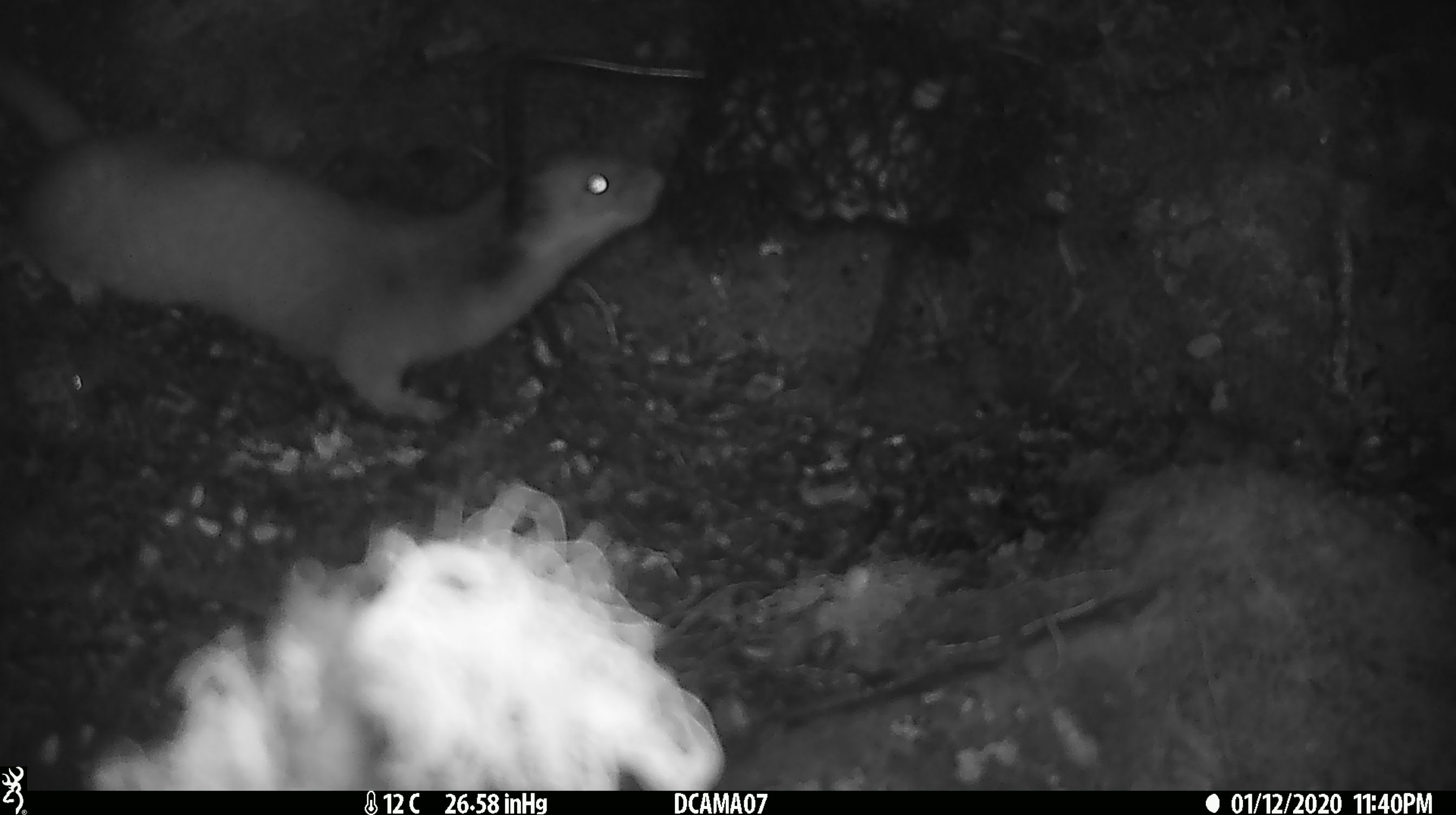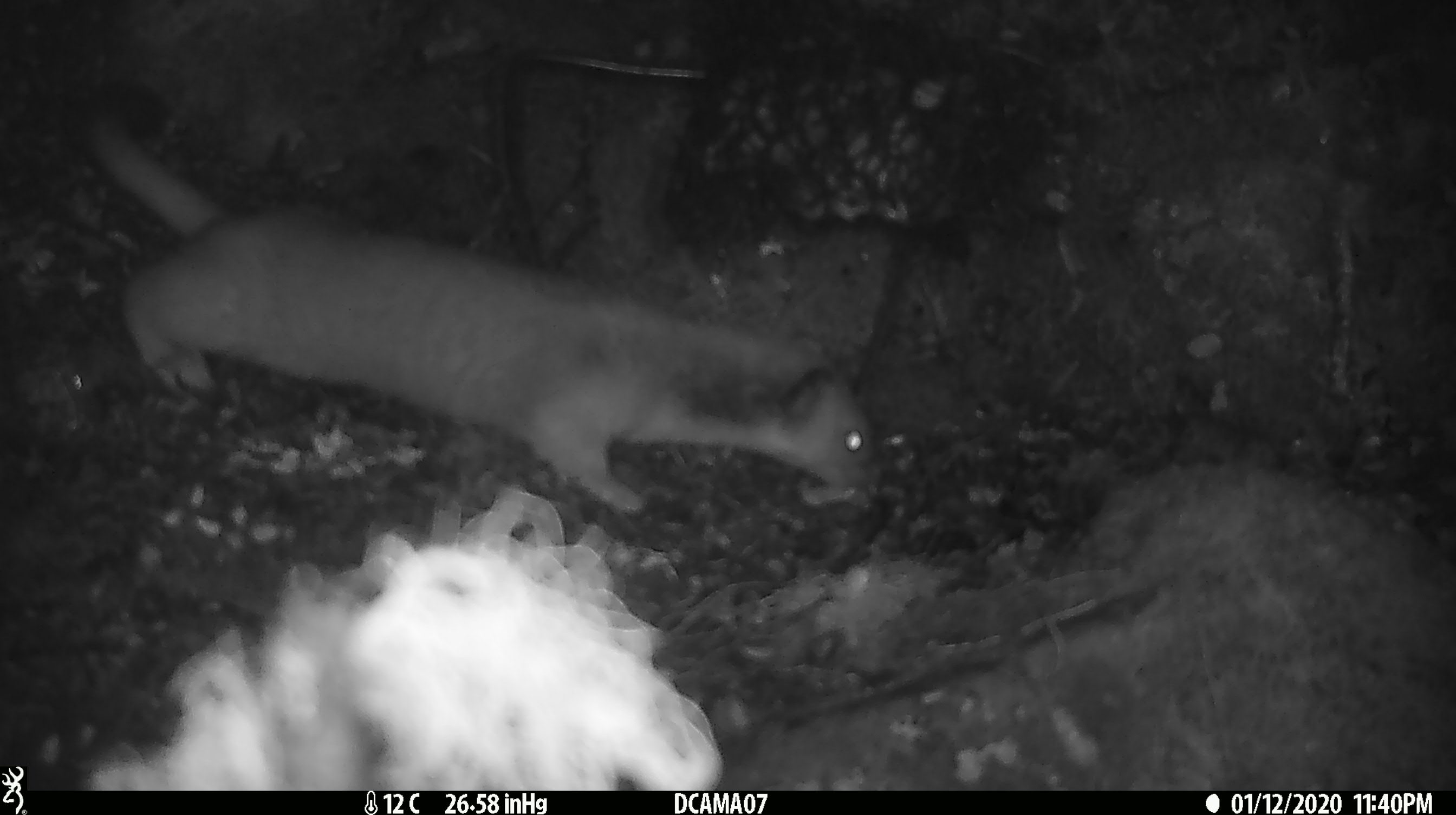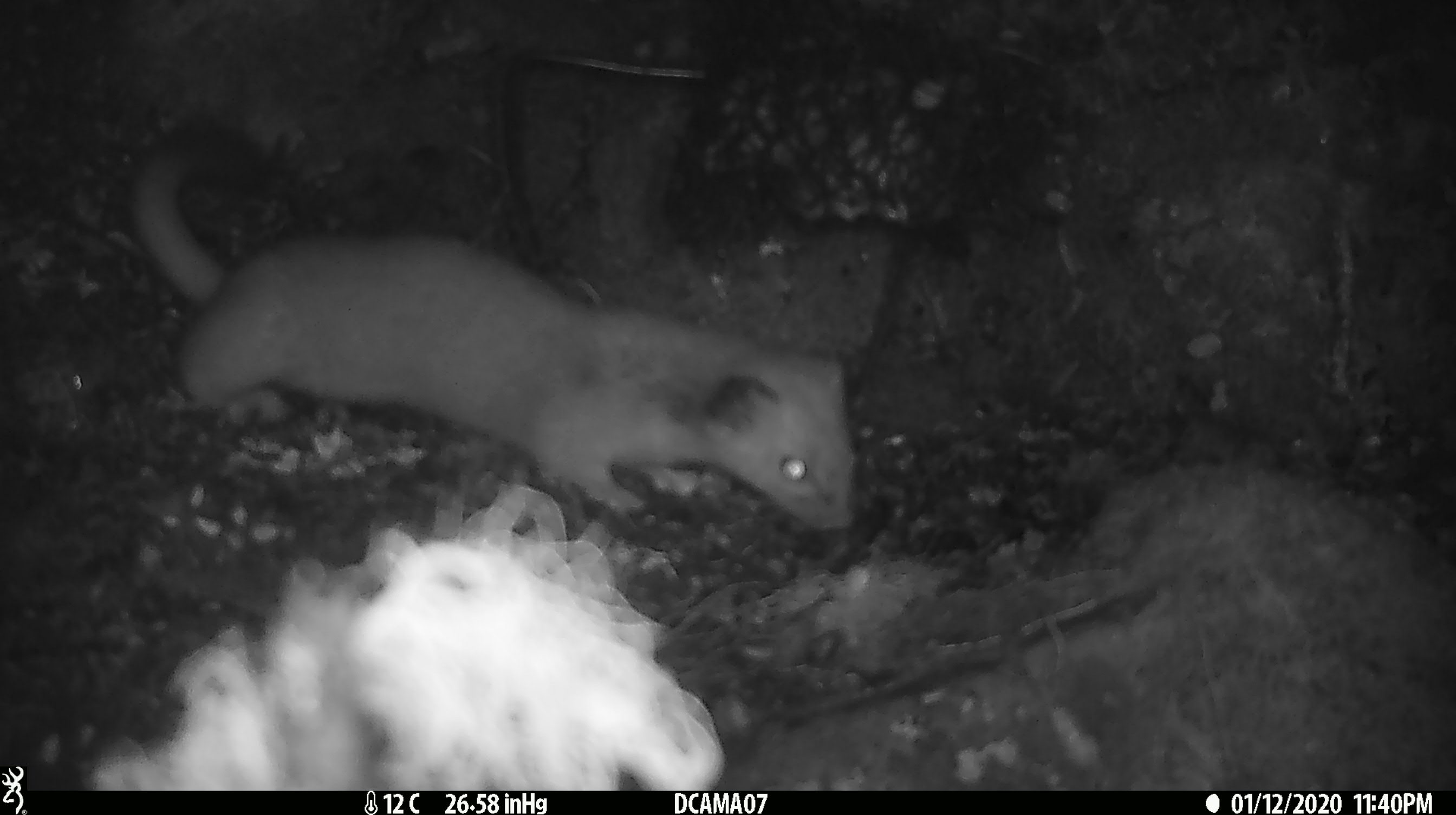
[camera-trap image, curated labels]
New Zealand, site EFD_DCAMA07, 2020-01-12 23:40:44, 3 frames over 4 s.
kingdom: Animalia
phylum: Chordata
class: Mammalia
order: Carnivora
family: Mustelidae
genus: Mustela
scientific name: Mustela erminea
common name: stoat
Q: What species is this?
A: Stoat (Mustela erminea).